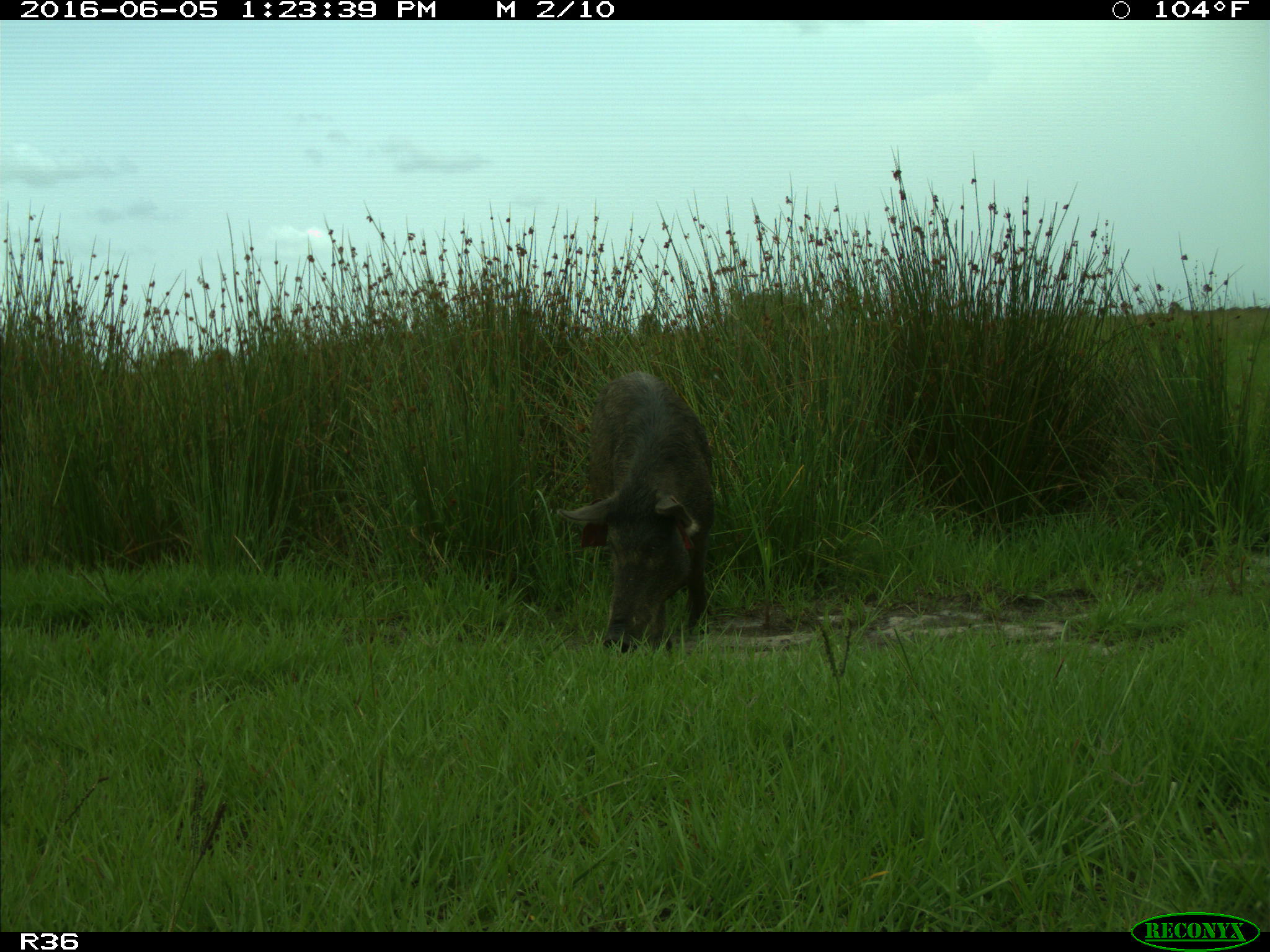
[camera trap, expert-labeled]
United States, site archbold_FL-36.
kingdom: Animalia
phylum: Chordata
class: Mammalia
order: Artiodactyla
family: Suidae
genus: Sus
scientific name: Sus scrofa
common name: wild boar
Sus scrofa (wild boar).